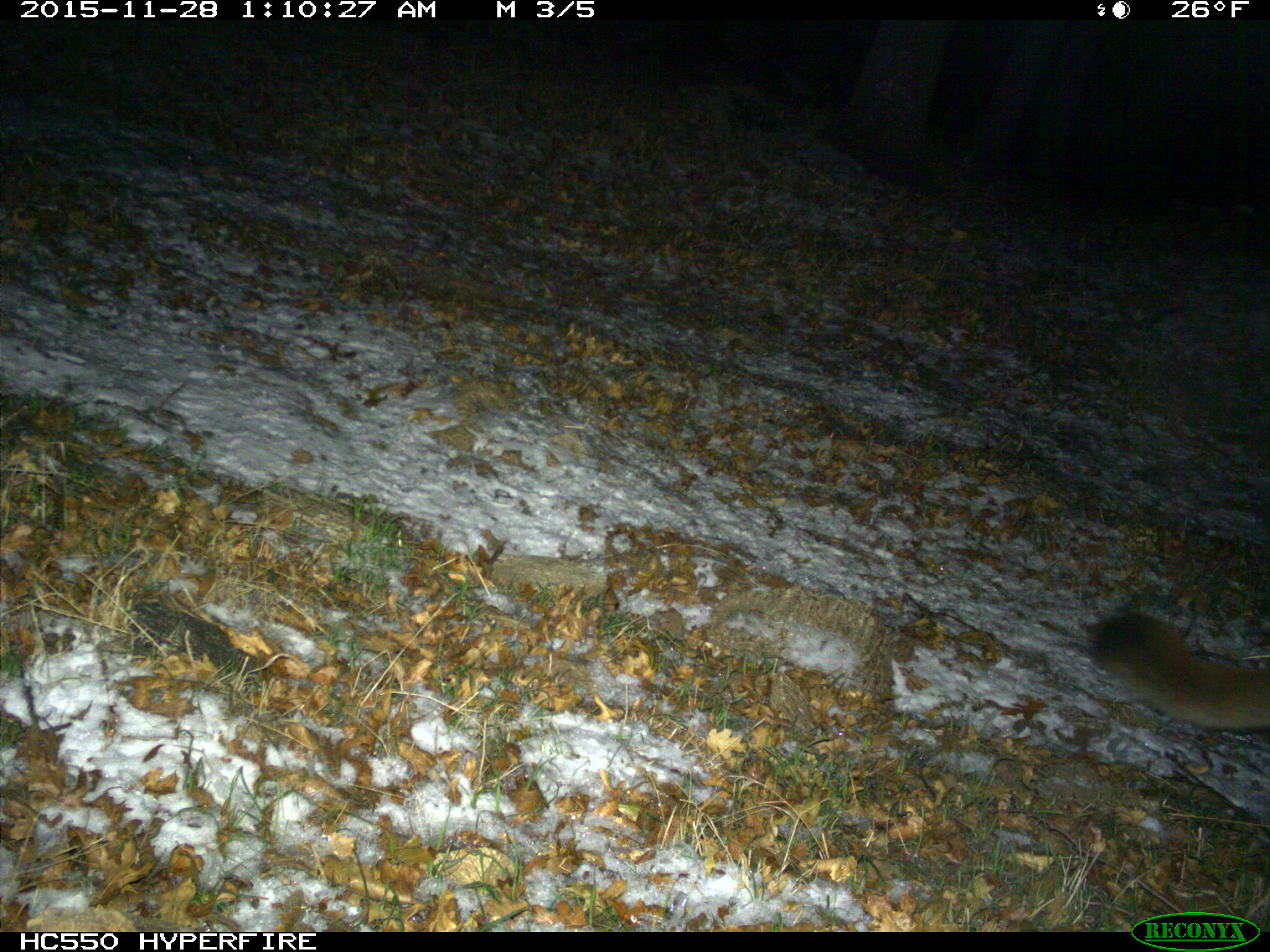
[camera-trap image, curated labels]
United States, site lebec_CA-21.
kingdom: Animalia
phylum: Chordata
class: Mammalia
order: Carnivora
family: Felidae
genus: Puma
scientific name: Puma concolor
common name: mountain lion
Puma concolor (mountain lion).